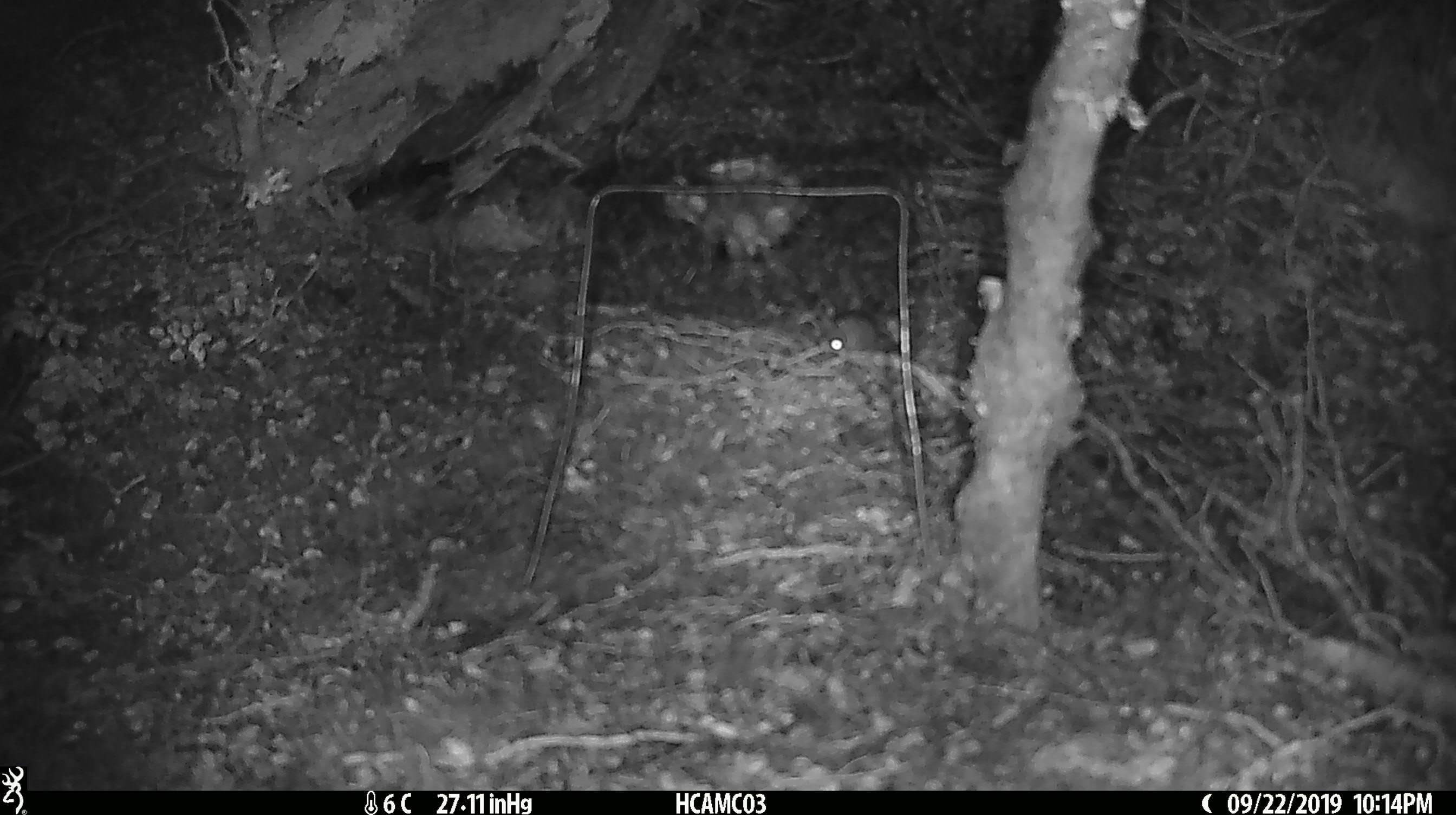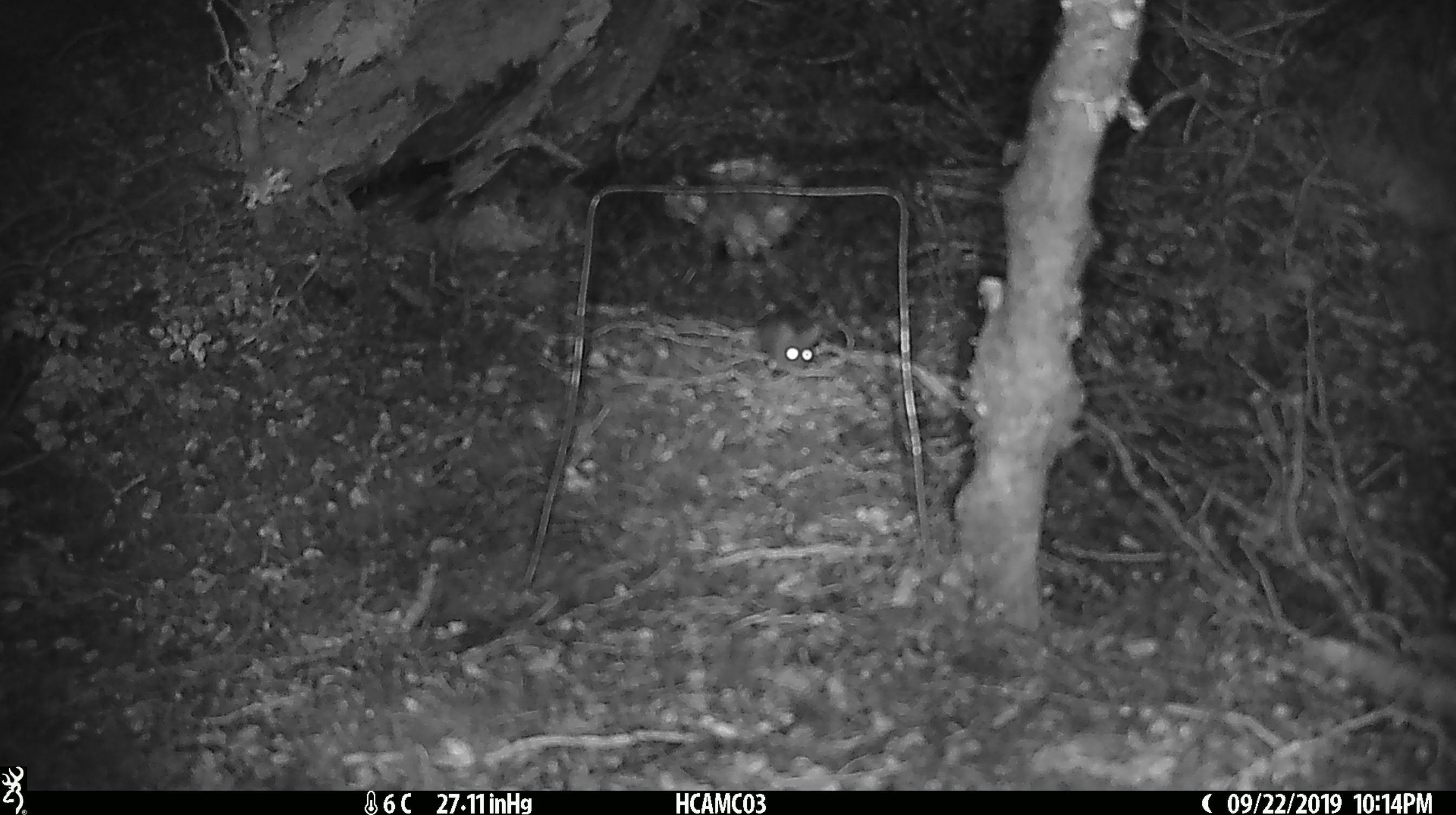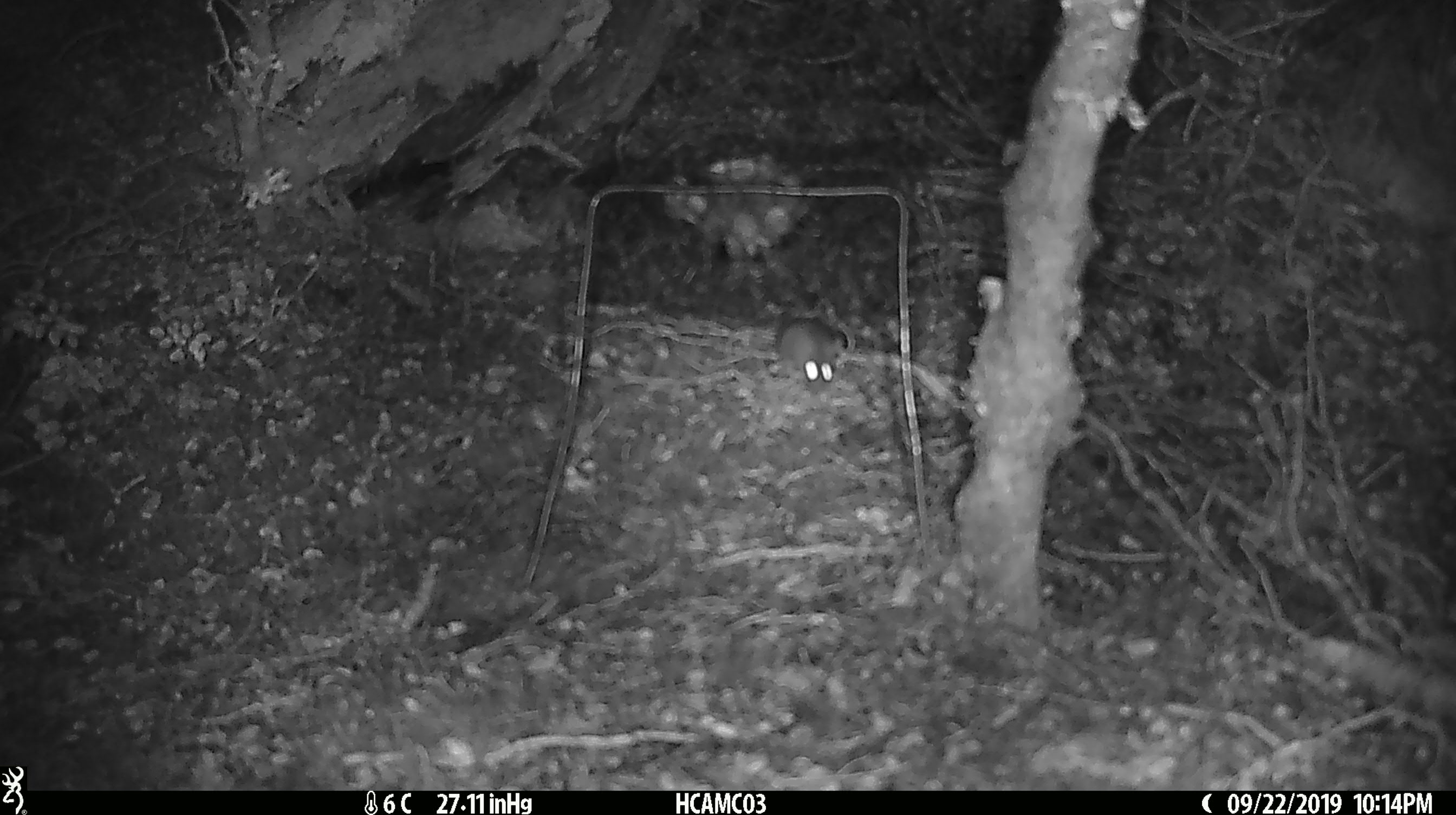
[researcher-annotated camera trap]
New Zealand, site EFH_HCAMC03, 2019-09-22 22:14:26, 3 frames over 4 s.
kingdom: Animalia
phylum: Chordata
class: Mammalia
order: Rodentia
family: Muridae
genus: Mus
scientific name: Mus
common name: mouse